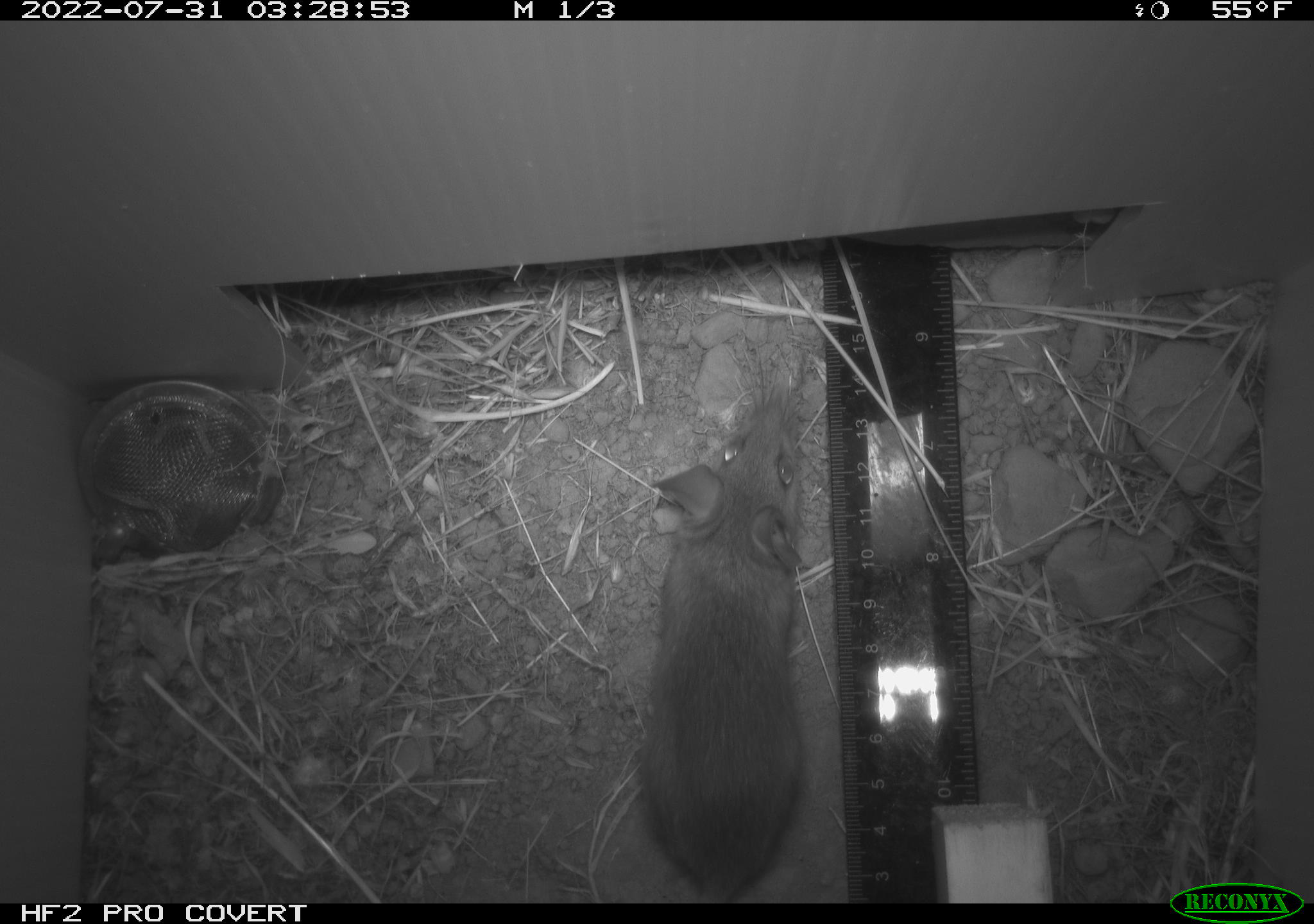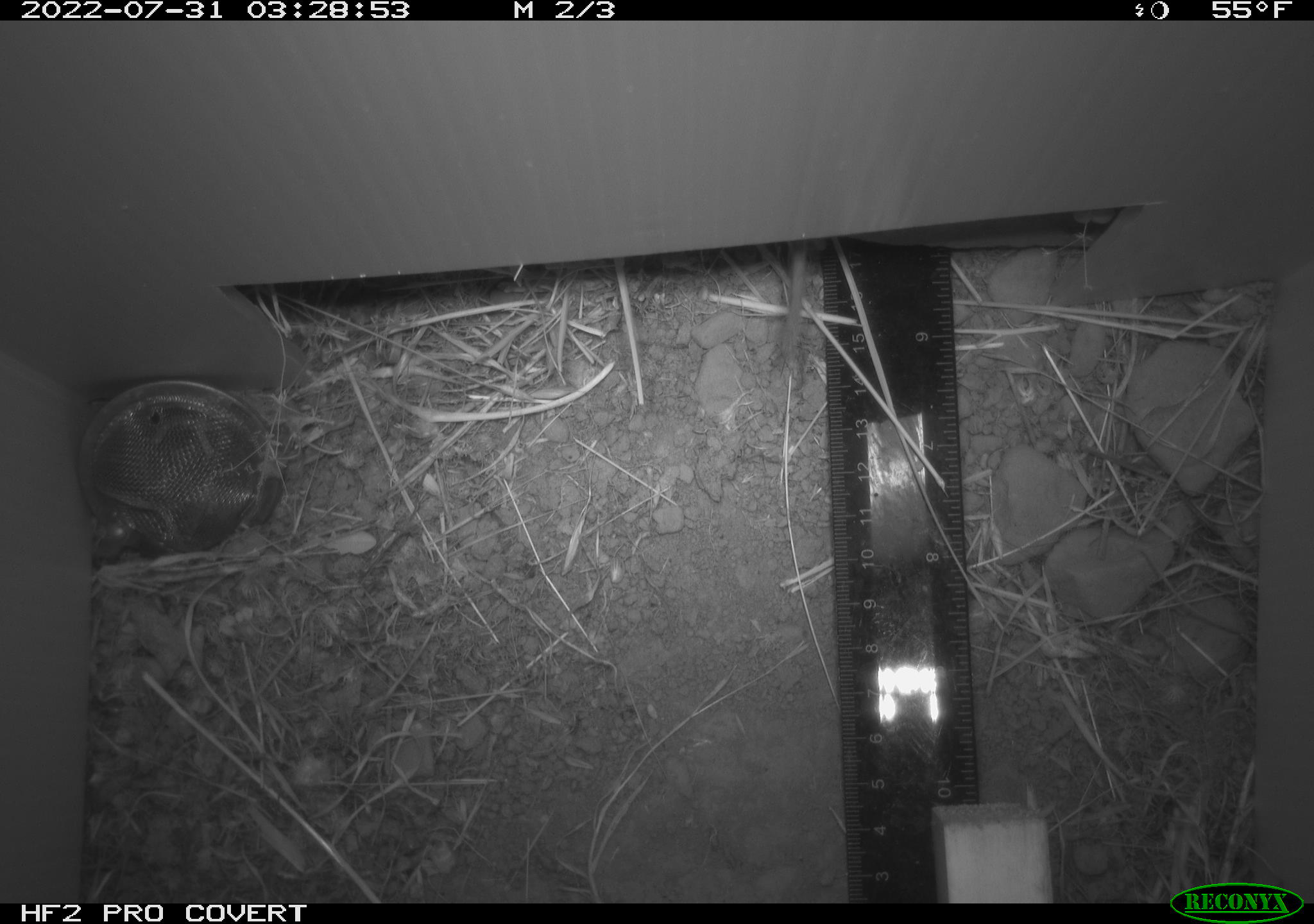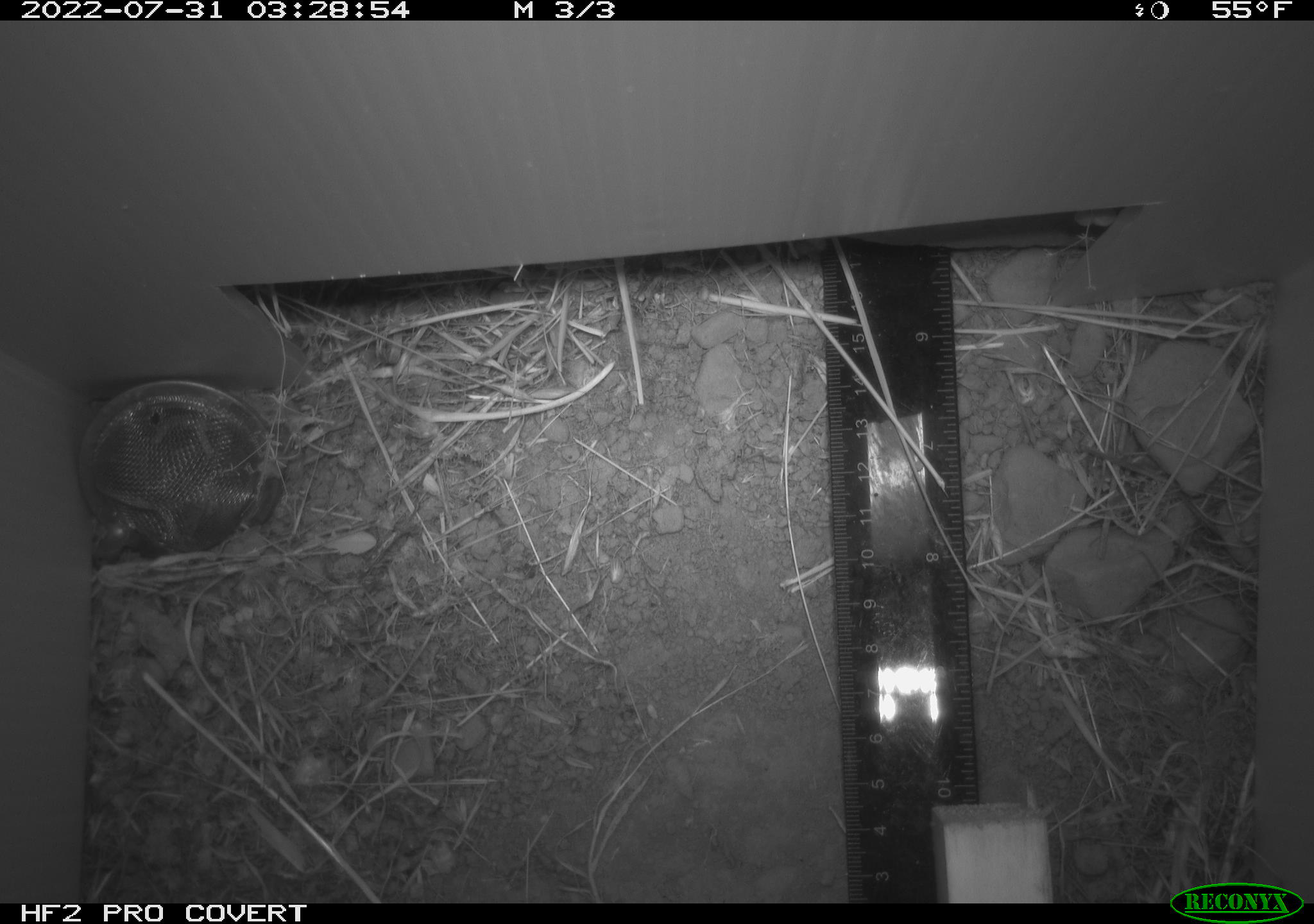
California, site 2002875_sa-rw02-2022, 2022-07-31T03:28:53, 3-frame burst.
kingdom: Animalia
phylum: Chordata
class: Mammalia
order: Rodentia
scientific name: Rodentia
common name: mouse species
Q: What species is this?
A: Mouse species (Rodentia).